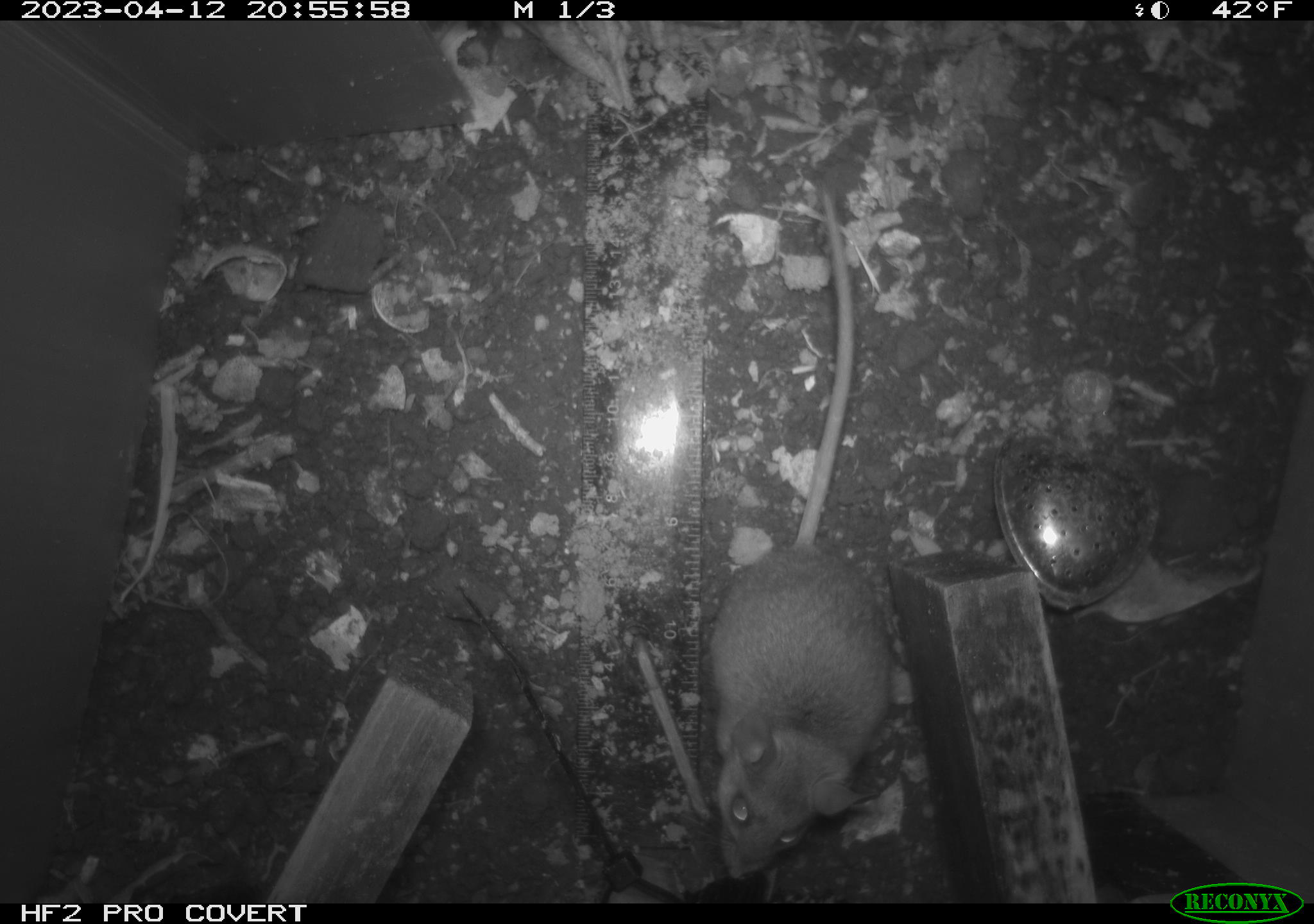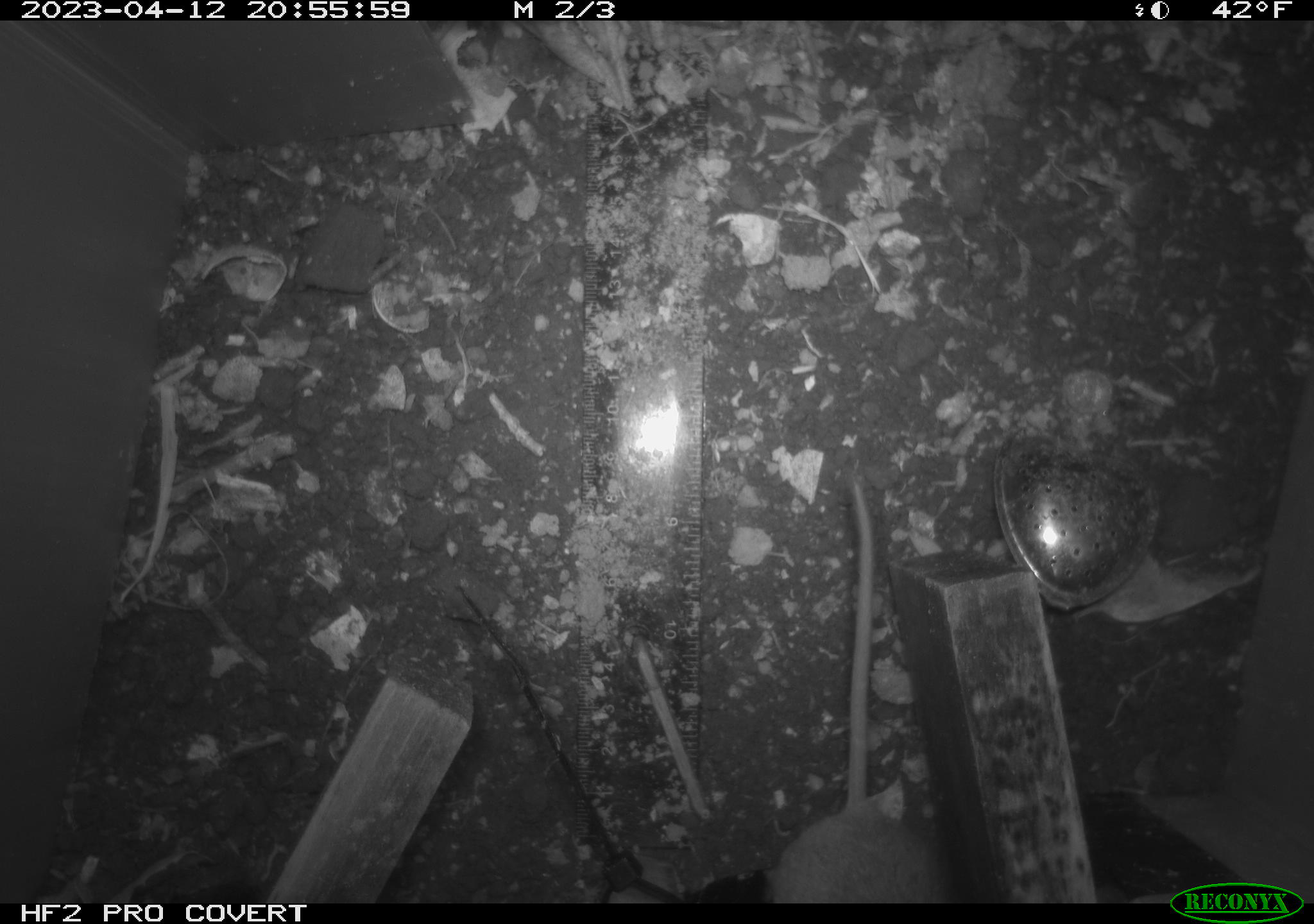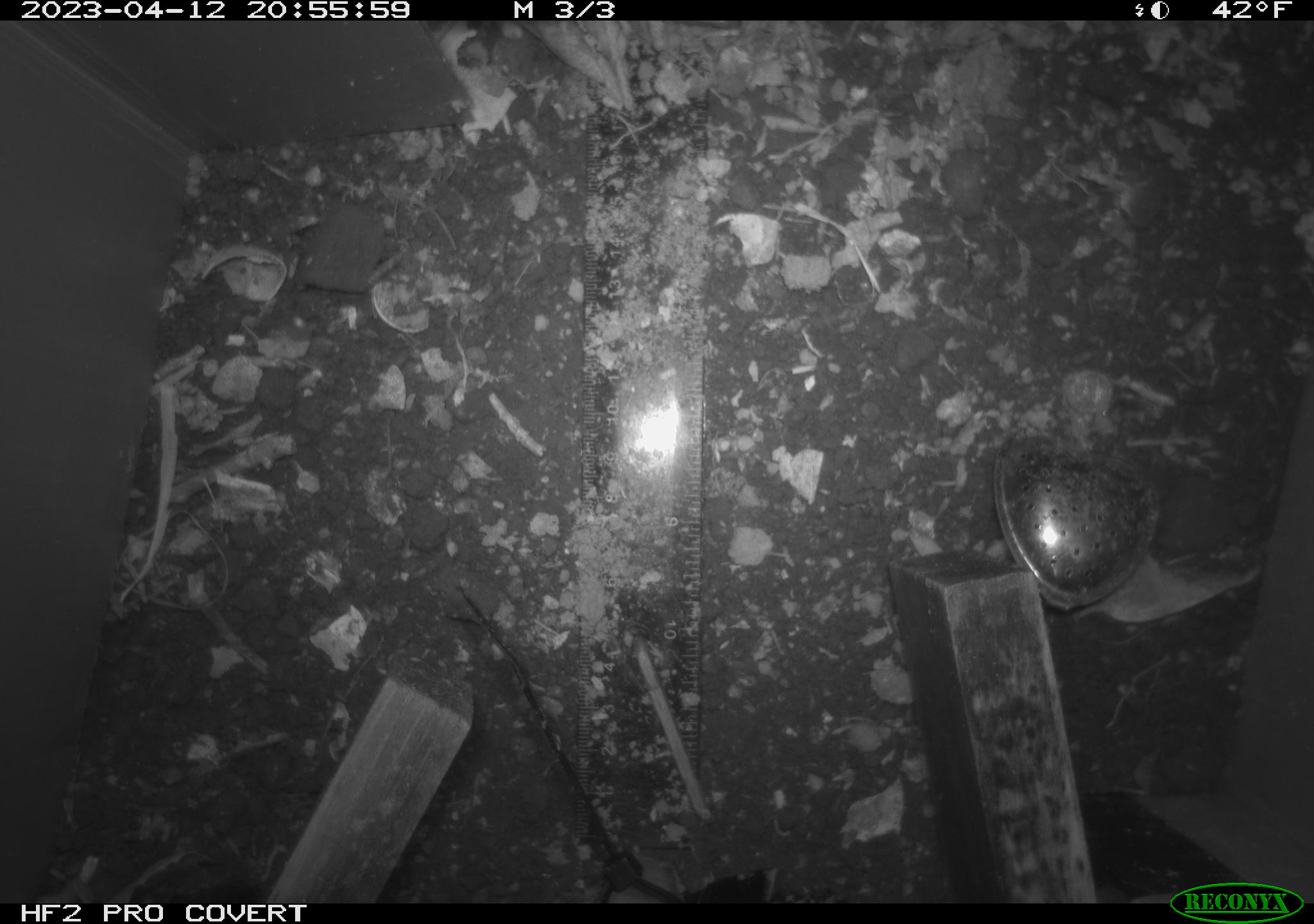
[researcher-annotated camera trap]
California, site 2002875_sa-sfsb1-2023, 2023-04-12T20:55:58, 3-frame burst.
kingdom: Animalia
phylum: Chordata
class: Mammalia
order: Rodentia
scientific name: Rodentia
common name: mouse species